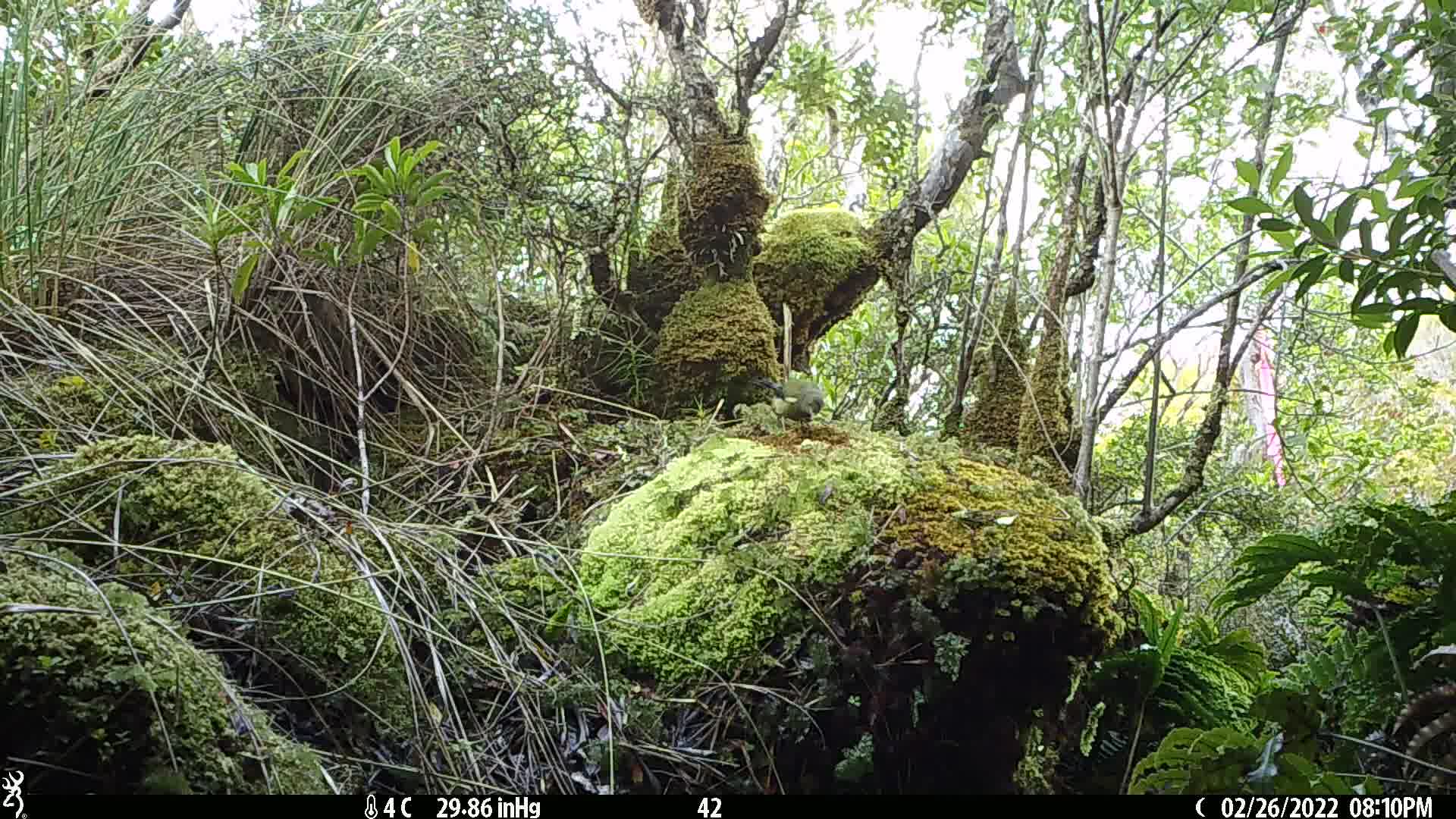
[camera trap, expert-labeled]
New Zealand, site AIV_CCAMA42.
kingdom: Animalia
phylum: Chordata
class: Aves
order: Passeriformes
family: Meliphagidae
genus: Anthornis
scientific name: Anthornis melanura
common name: new zealand bellbird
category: bellbird